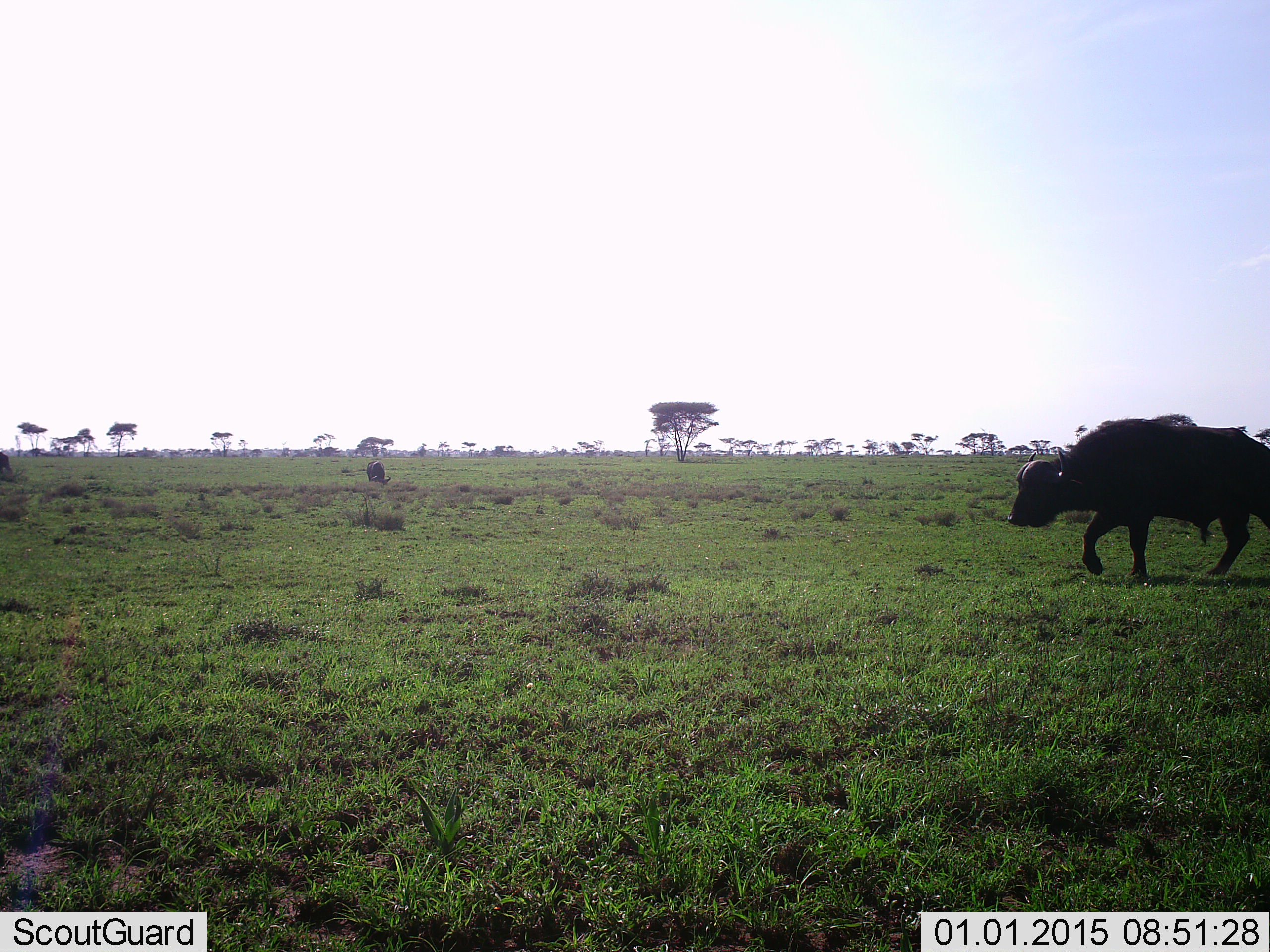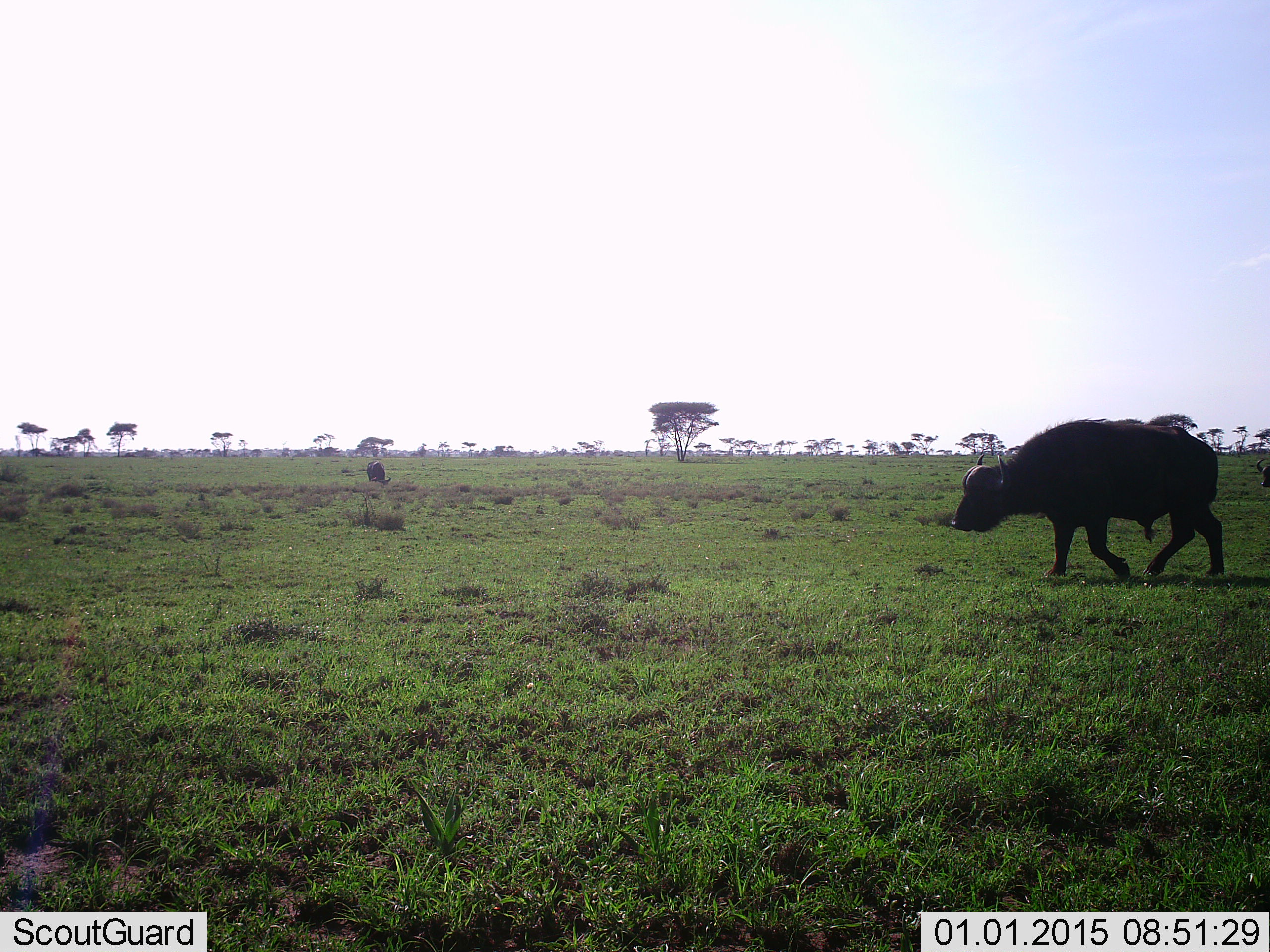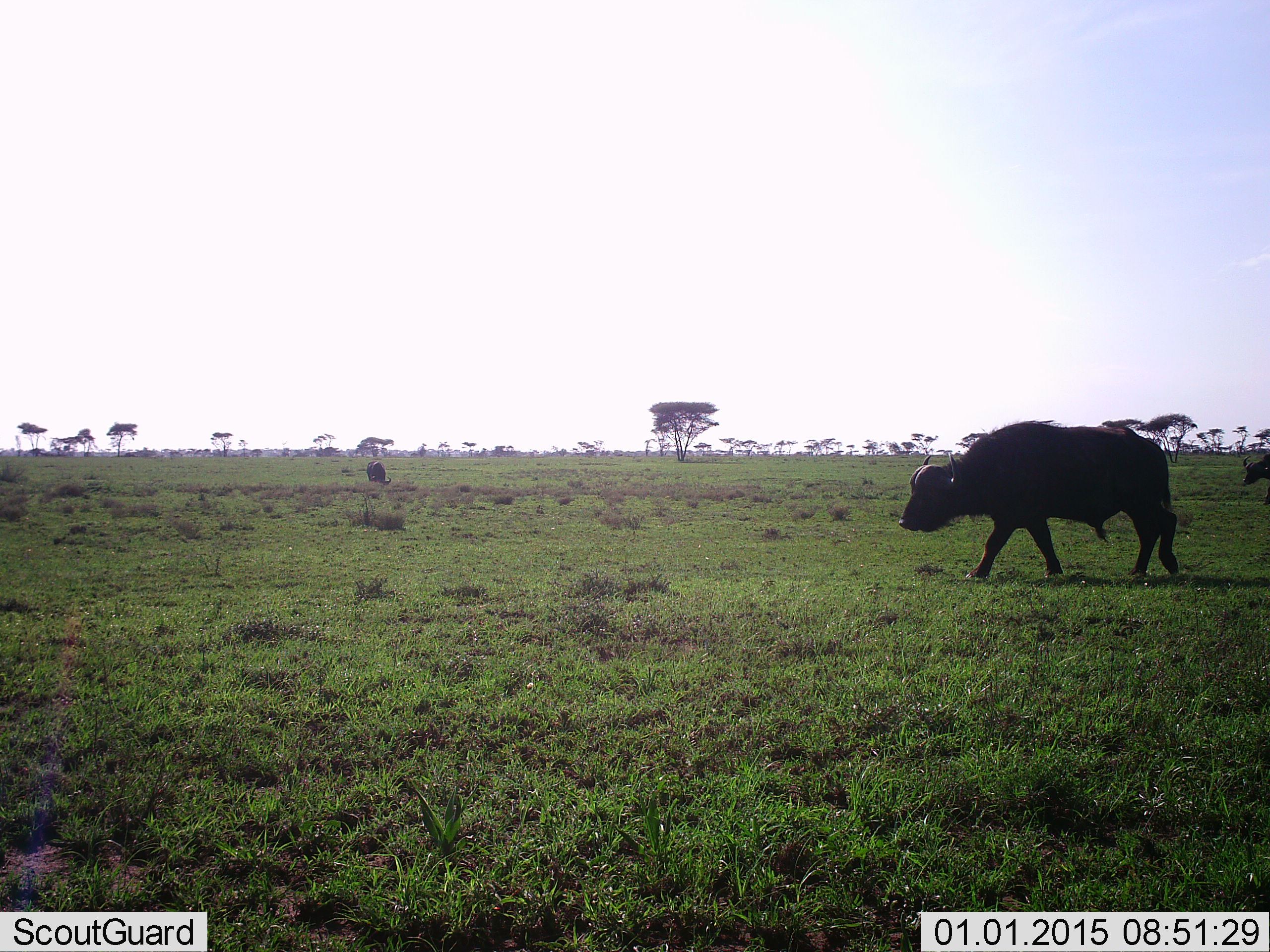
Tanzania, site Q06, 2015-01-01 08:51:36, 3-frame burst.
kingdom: Animalia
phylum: Chordata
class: Mammalia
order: Artiodactyla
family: Bovidae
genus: Syncerus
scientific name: Syncerus caffer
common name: cape buffalo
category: buffalo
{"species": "buffalo (cape buffalo) (Syncerus caffer)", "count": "2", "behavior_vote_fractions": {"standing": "20%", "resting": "0%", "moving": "100%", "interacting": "0%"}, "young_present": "0%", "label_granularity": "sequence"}